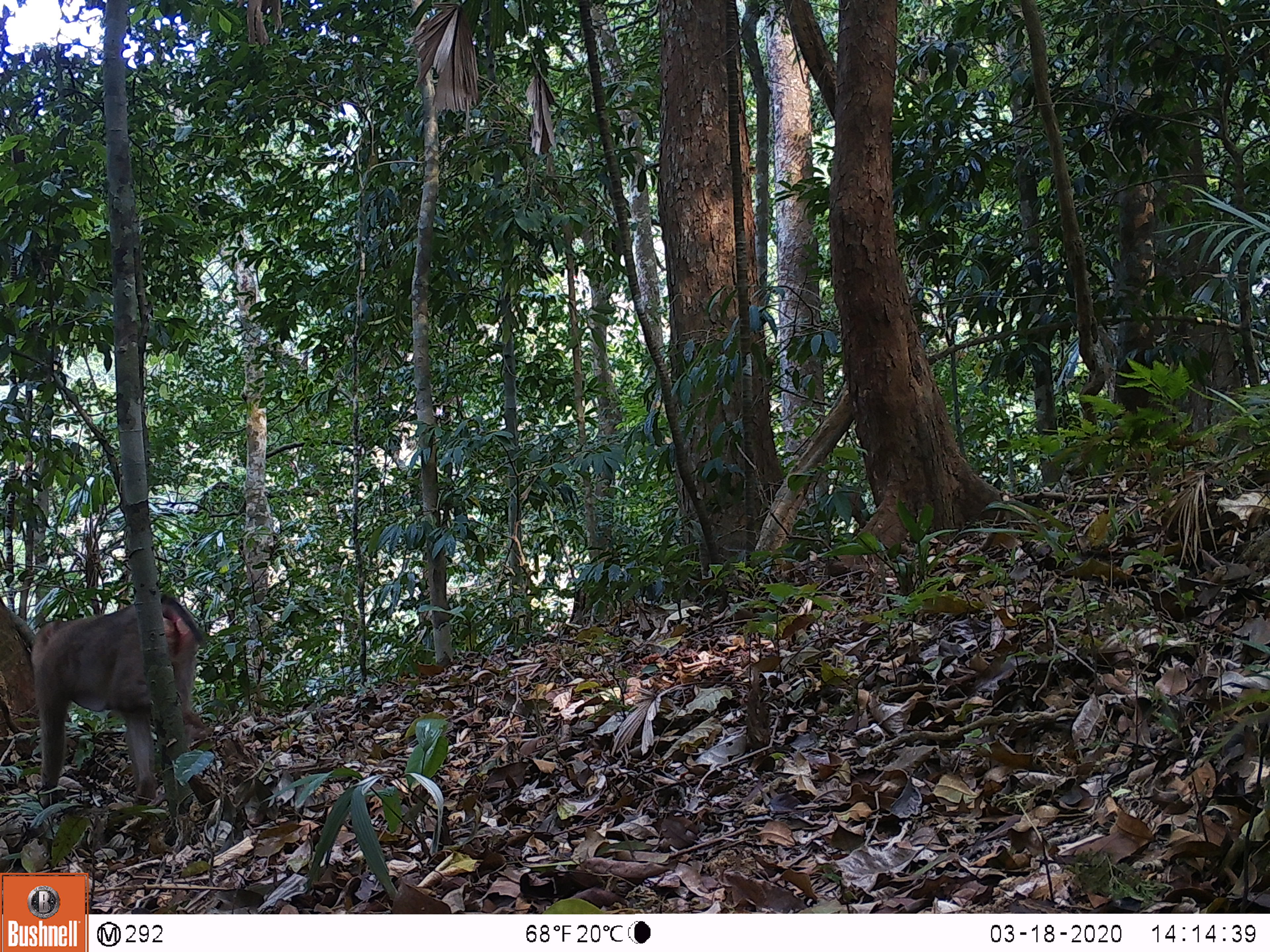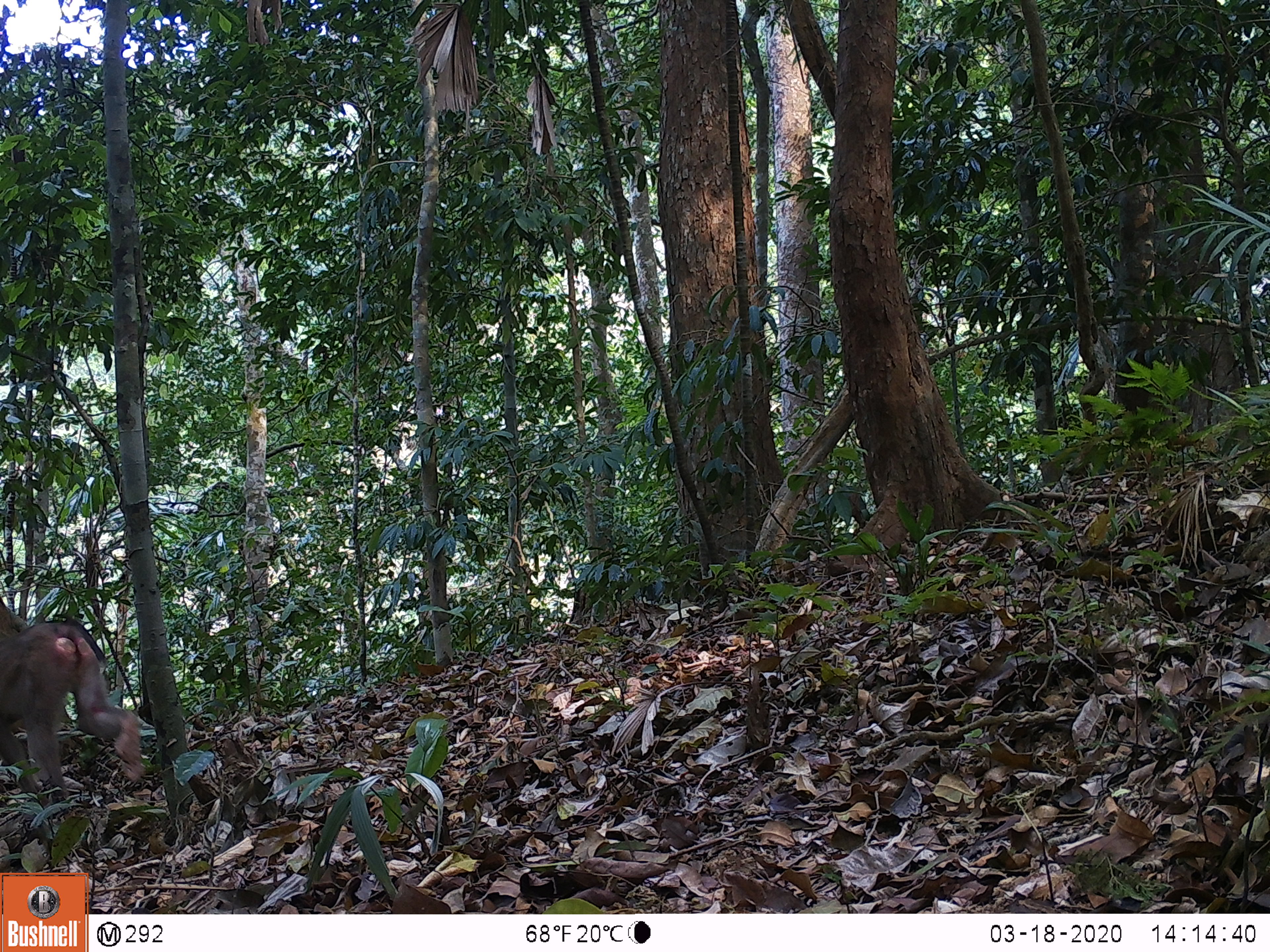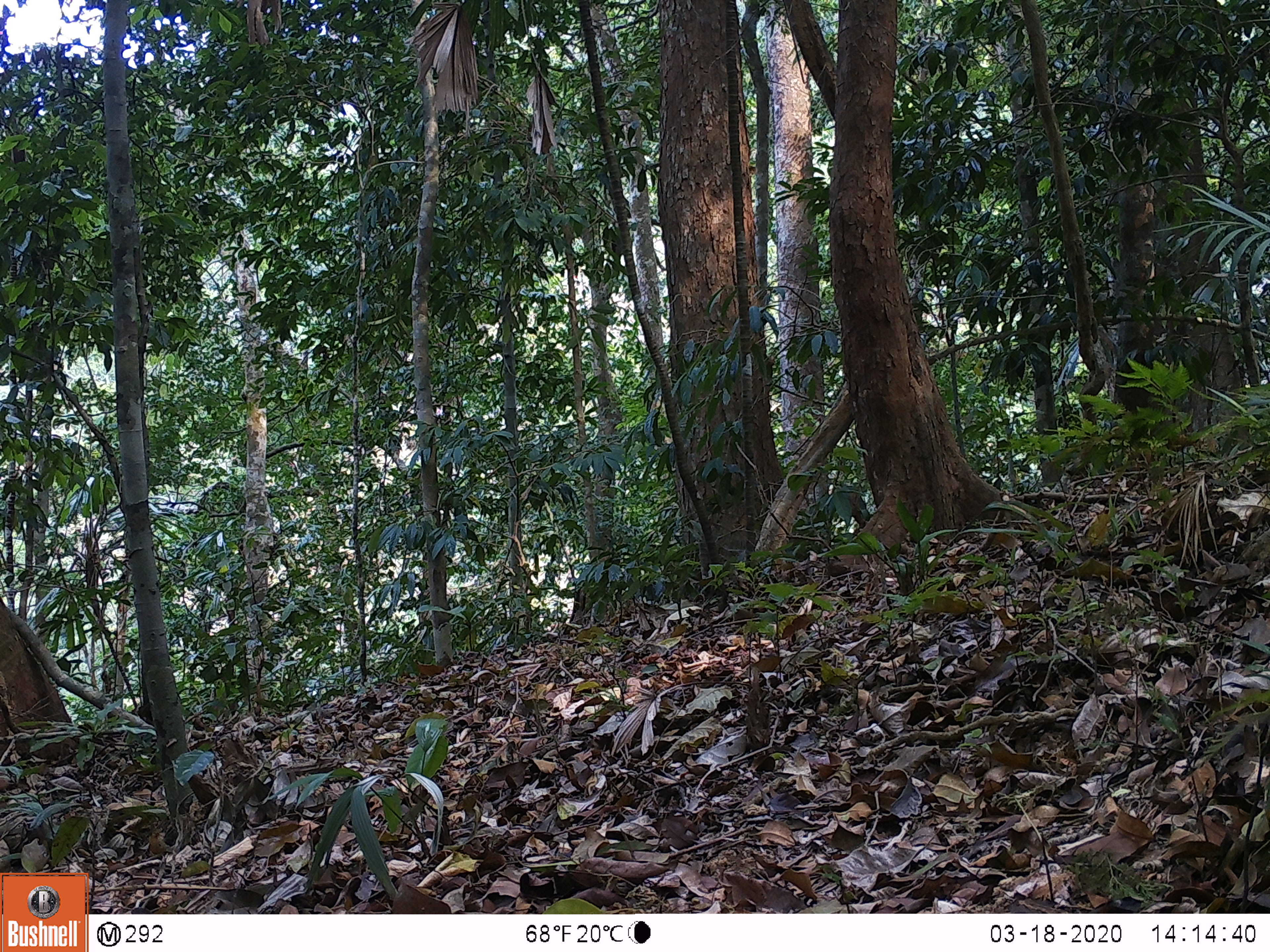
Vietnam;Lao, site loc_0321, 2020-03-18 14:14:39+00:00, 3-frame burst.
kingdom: Animalia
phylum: Chordata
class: Mammalia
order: Primates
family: Cercopithecidae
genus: Macaca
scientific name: Macaca nemestrina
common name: pig-tailed macaque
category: pig tailed macaque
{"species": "pig tailed macaque (pig-tailed macaque) (Macaca nemestrina)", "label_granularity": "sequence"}